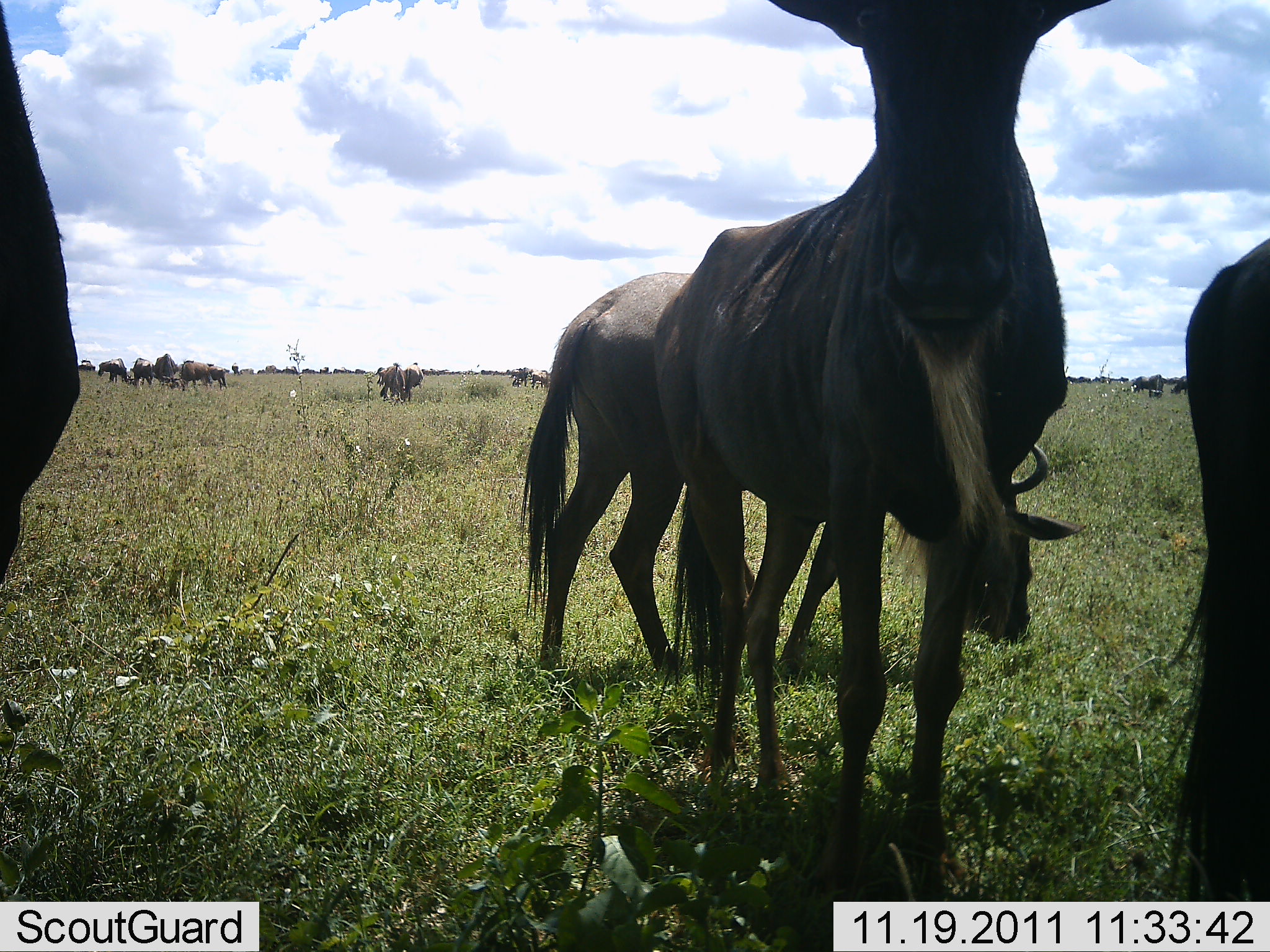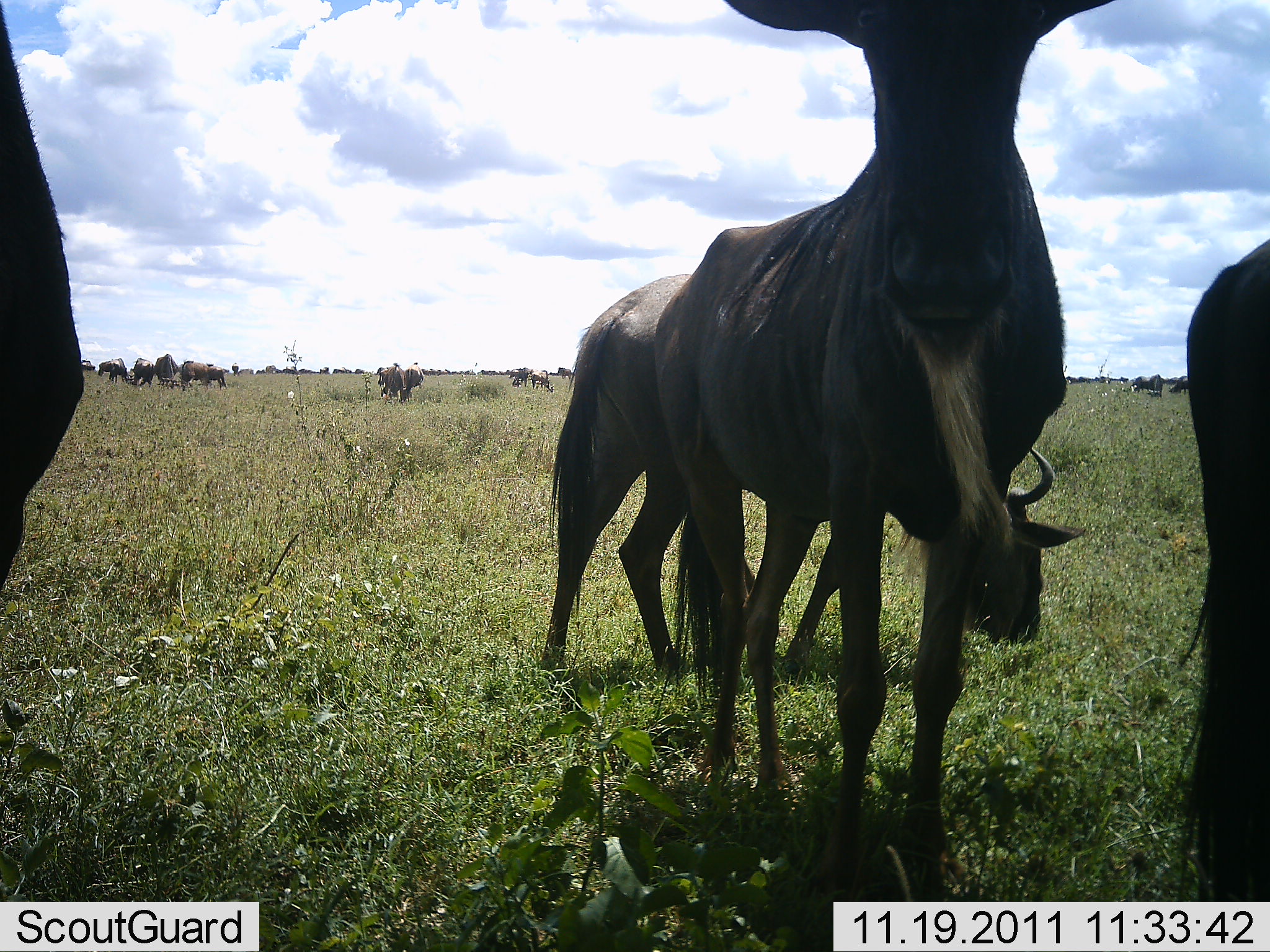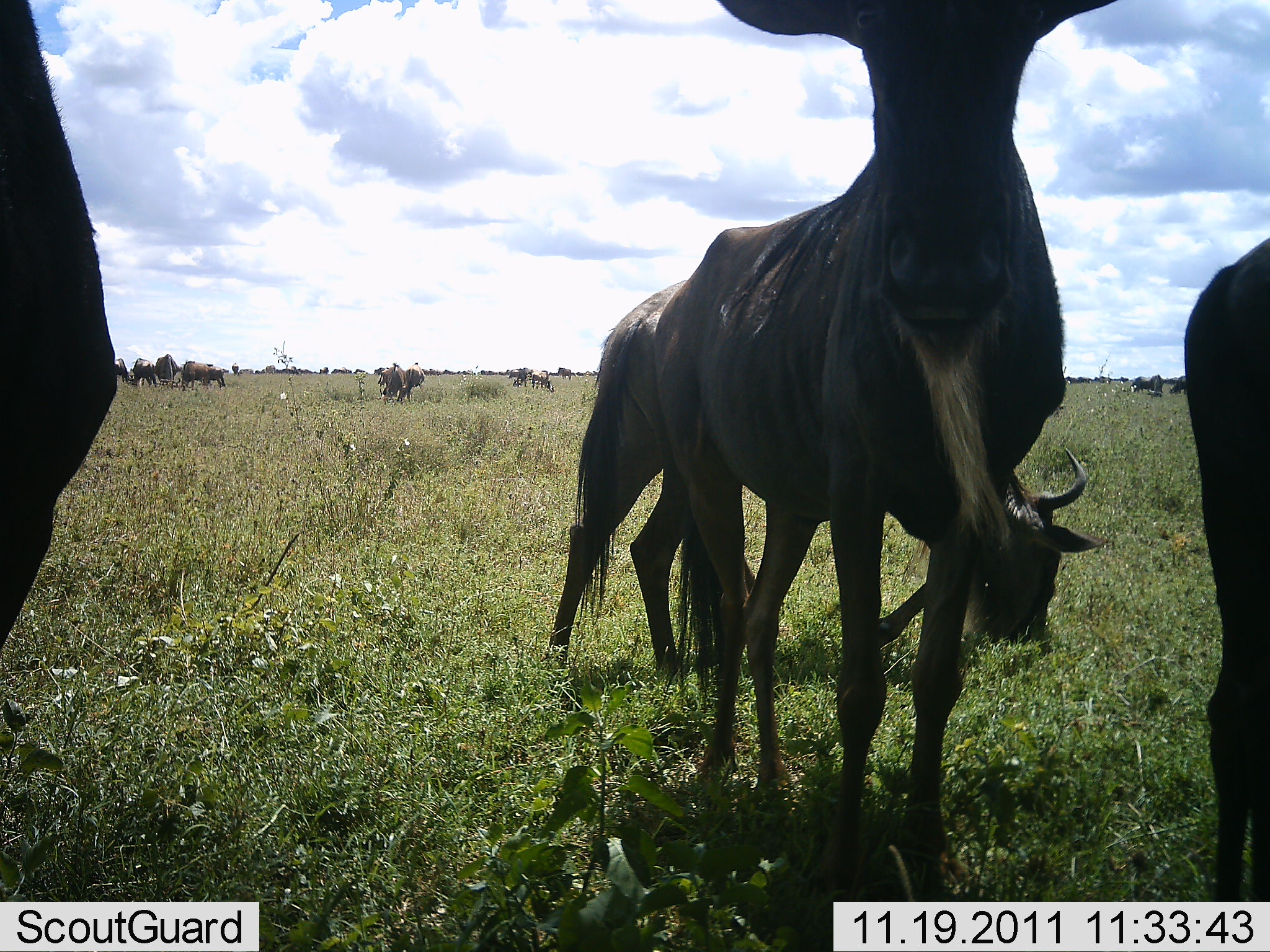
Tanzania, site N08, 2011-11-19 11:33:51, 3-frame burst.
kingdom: Animalia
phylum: Chordata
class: Mammalia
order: Artiodactyla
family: Bovidae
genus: Connochaetes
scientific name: Connochaetes taurinus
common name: blue wildebeest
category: wildebeest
Wildebeest (blue wildebeest) (Connochaetes taurinus), count 11-50. Behavior (volunteer vote fractions): standing 93%, resting 13%, moving 27%, interacting 0%. Young present (vote fraction): 0%. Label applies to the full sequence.